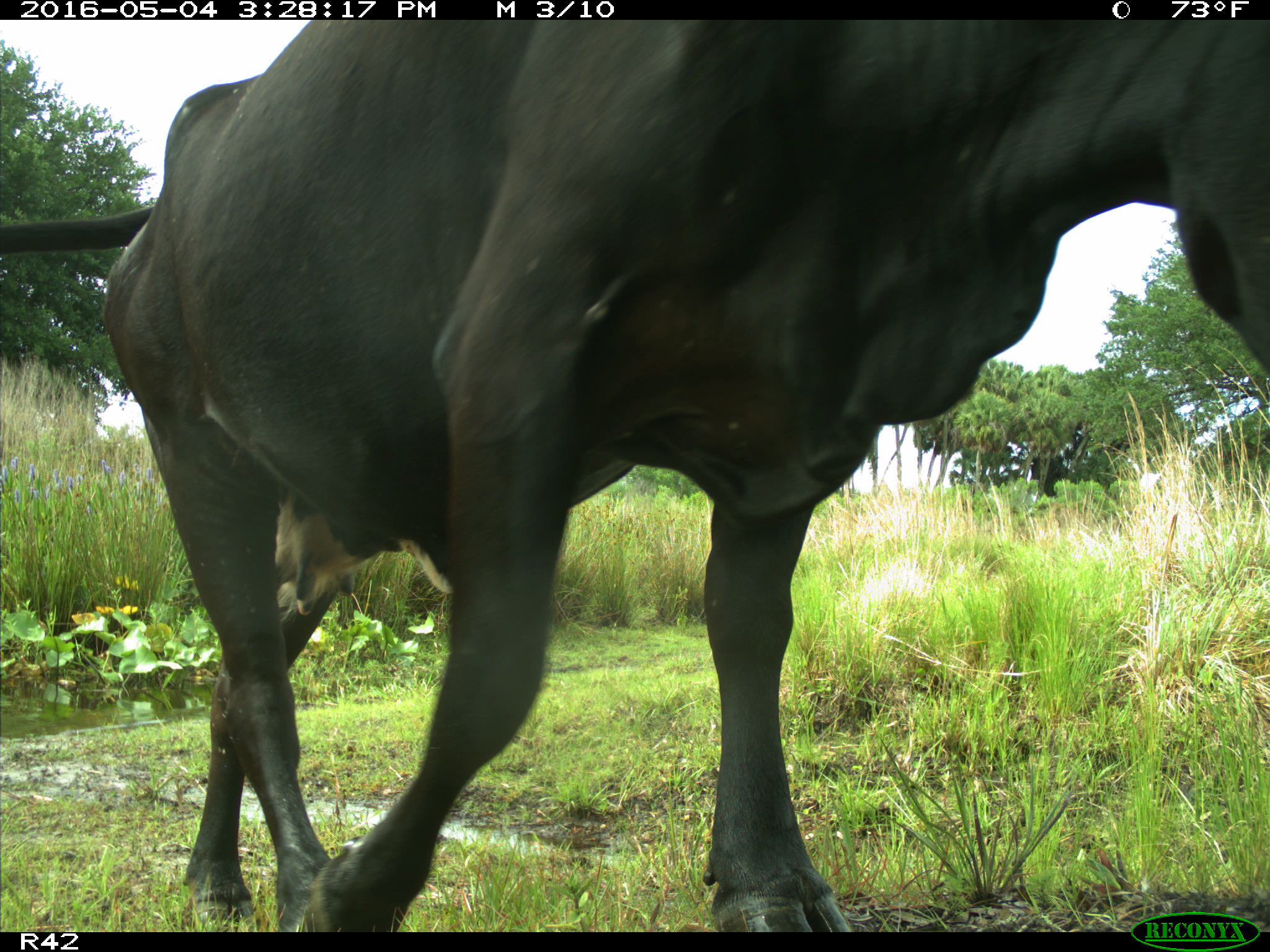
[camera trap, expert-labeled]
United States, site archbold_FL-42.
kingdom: Animalia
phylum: Chordata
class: Mammalia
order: Artiodactyla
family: Bovidae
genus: Bos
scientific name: Bos taurus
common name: domestic cow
Bos taurus (domestic cow).